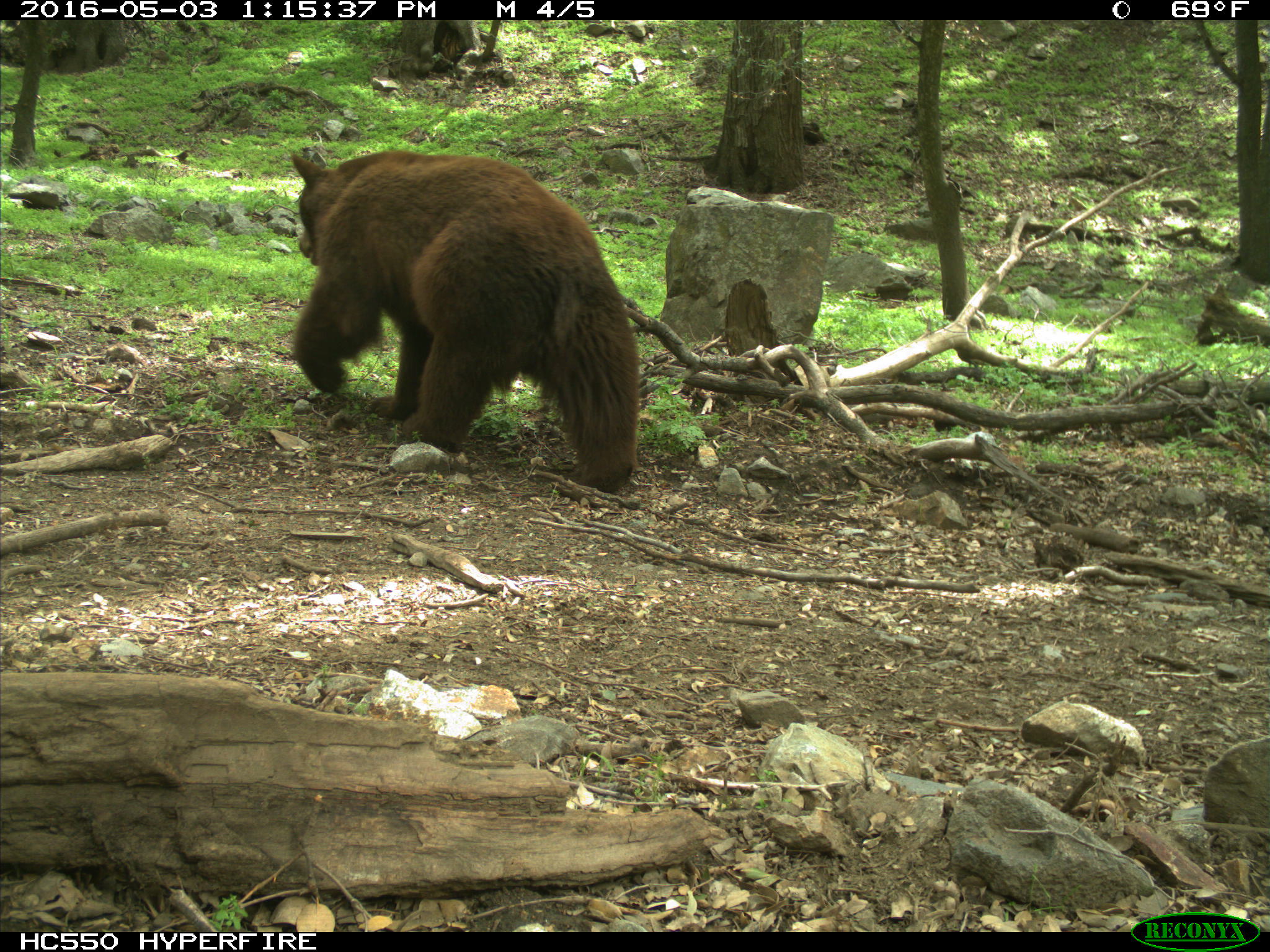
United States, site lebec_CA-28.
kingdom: Animalia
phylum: Chordata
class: Mammalia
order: Carnivora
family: Ursidae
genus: Ursus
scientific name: Ursus americanus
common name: american black bear